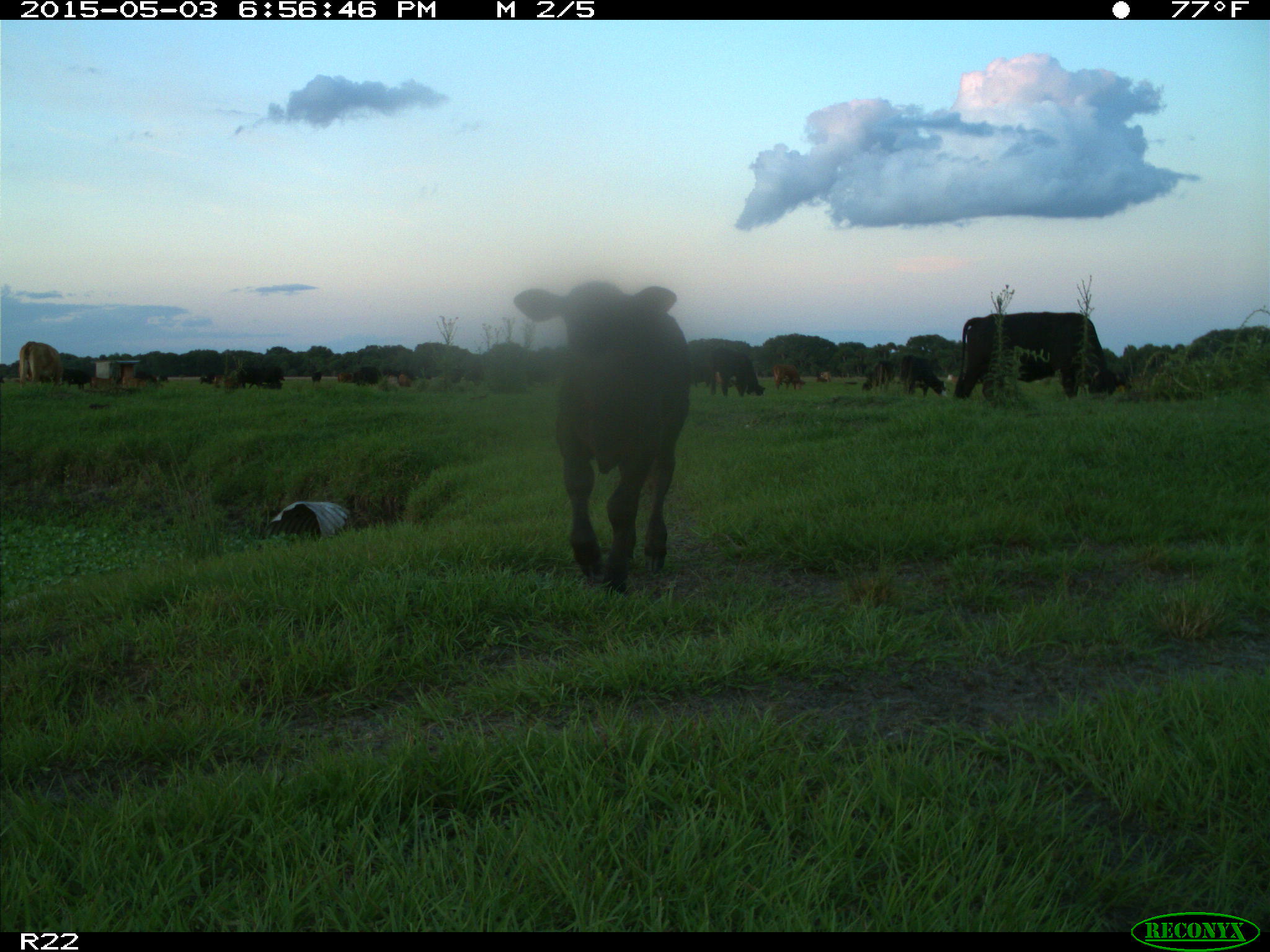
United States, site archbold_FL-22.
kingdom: Animalia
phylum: Chordata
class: Mammalia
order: Artiodactyla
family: Bovidae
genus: Bos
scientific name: Bos taurus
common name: domestic cow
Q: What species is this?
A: Bos taurus (domestic cow).